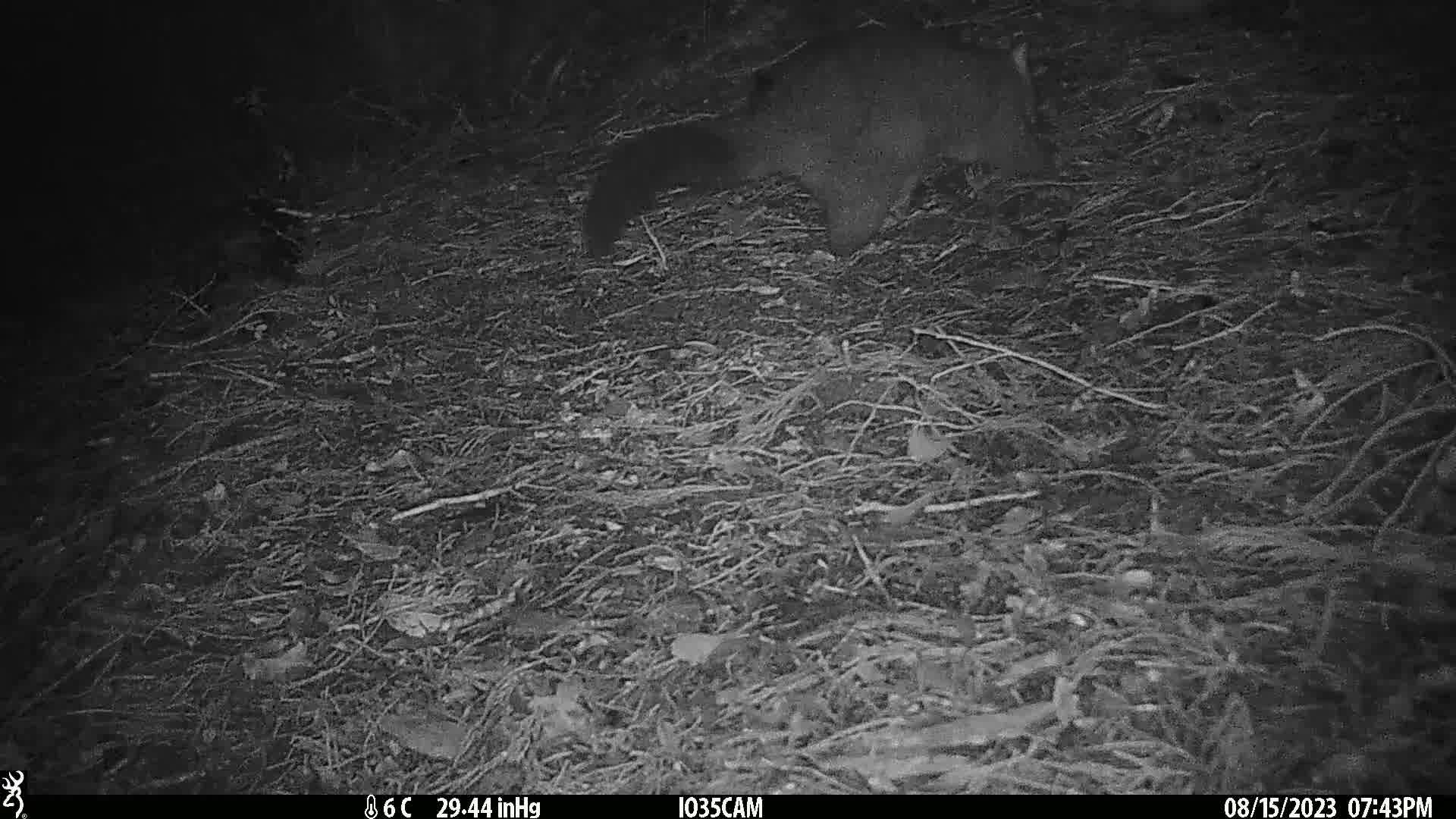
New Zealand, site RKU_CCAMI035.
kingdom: Animalia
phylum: Chordata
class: Mammalia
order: Diprotodontia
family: Phalangeridae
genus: Trichosurus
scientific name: Trichosurus vulpecula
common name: common brushtail possum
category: possum